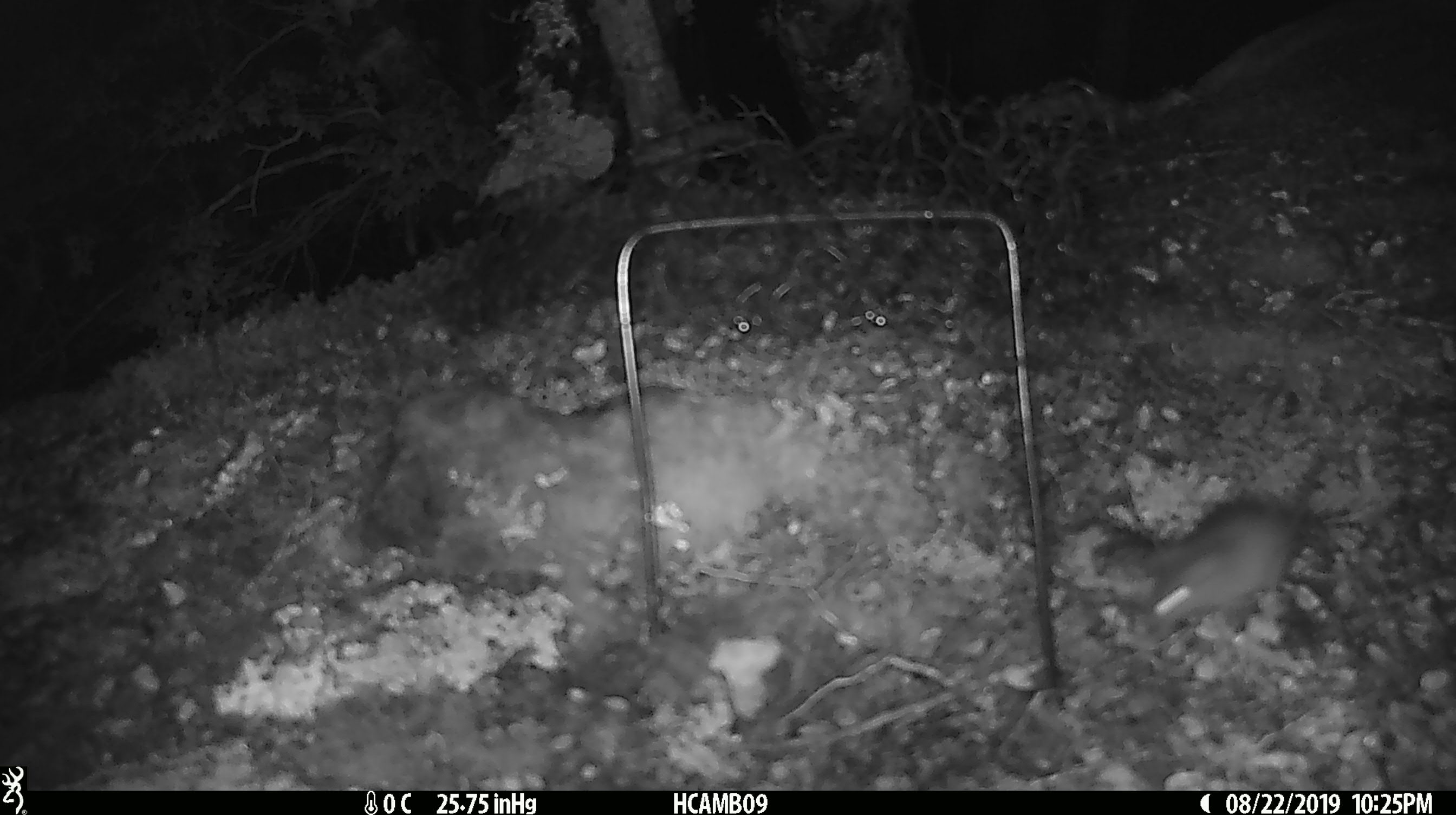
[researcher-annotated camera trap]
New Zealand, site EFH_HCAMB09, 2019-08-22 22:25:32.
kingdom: Animalia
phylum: Chordata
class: Mammalia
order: Rodentia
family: Muridae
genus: Mus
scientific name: Mus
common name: mouse